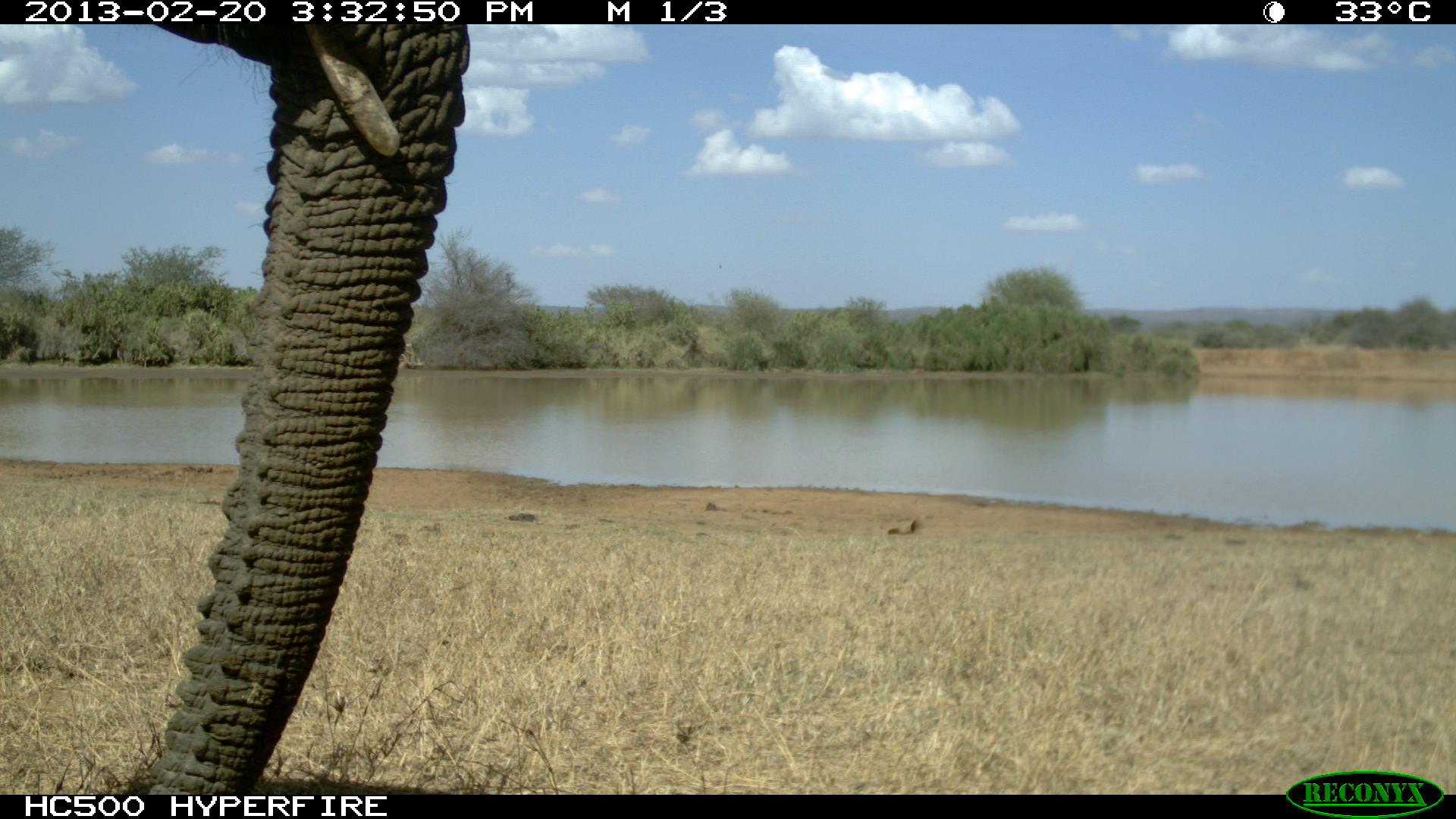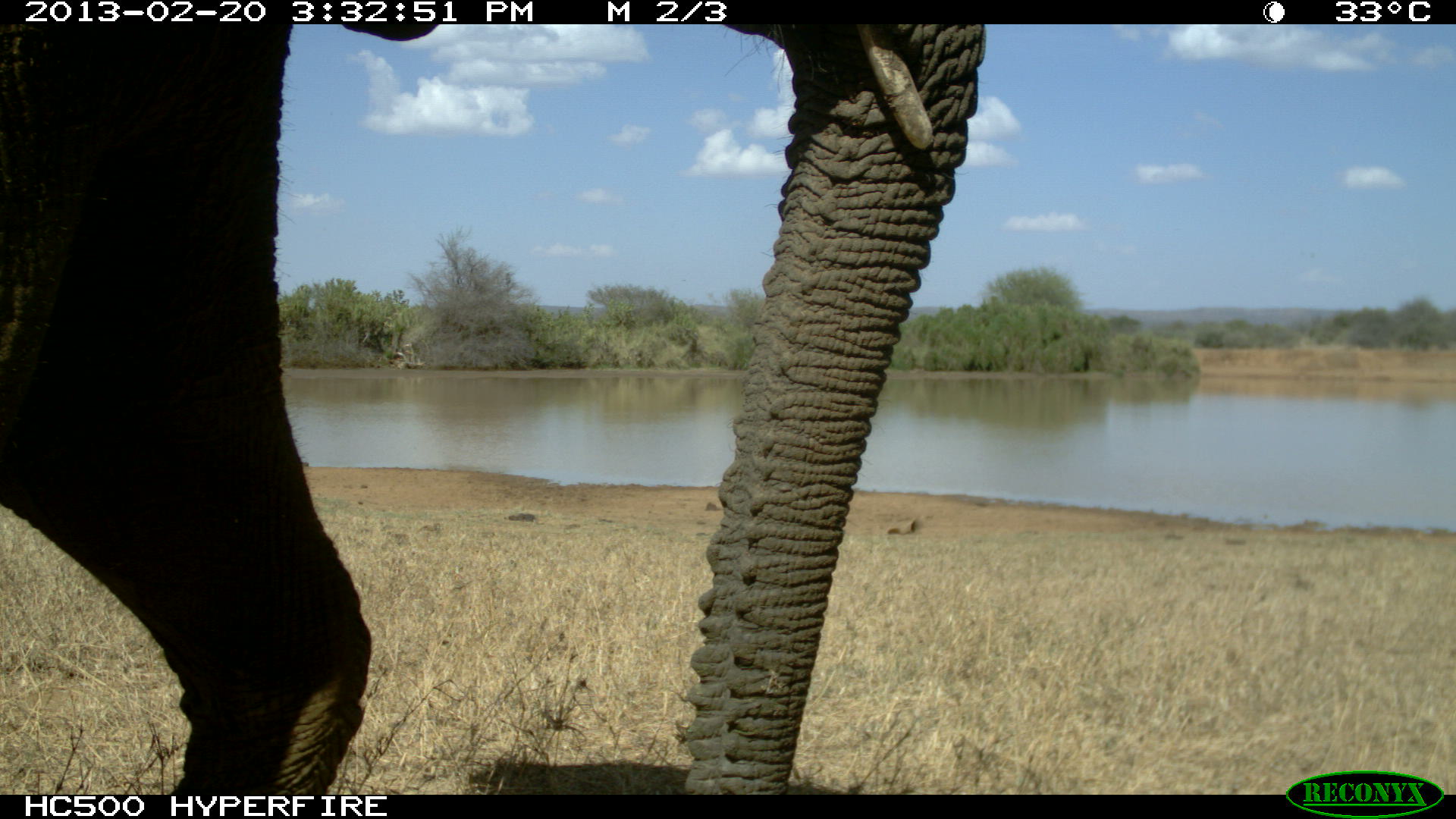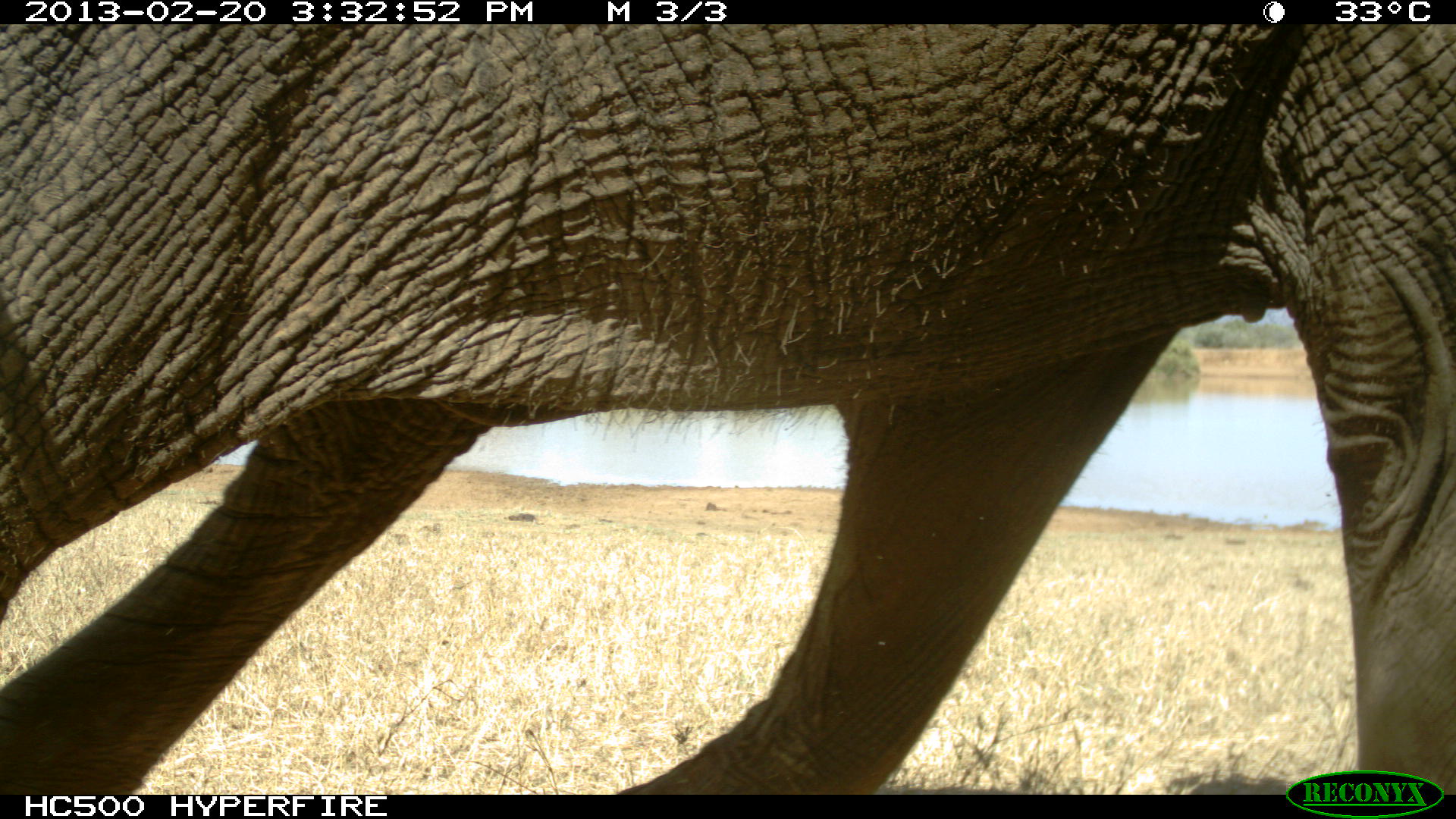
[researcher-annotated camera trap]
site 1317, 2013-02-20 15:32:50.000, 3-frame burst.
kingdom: Animalia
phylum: Chordata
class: Mammalia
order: Proboscidea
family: Elephantidae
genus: Loxodonta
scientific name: Loxodonta africana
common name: african bush elephant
Loxodonta africana (african bush elephant), count 1.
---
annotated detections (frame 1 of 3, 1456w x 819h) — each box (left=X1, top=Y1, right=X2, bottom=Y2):
loxodonta africana: (left=145, top=23, right=469, bottom=798)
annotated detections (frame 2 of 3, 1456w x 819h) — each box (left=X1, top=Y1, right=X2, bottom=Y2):
loxodonta africana: (left=0, top=23, right=987, bottom=795)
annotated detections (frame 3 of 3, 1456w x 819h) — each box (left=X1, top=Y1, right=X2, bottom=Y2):
loxodonta africana: (left=0, top=21, right=1454, bottom=793)